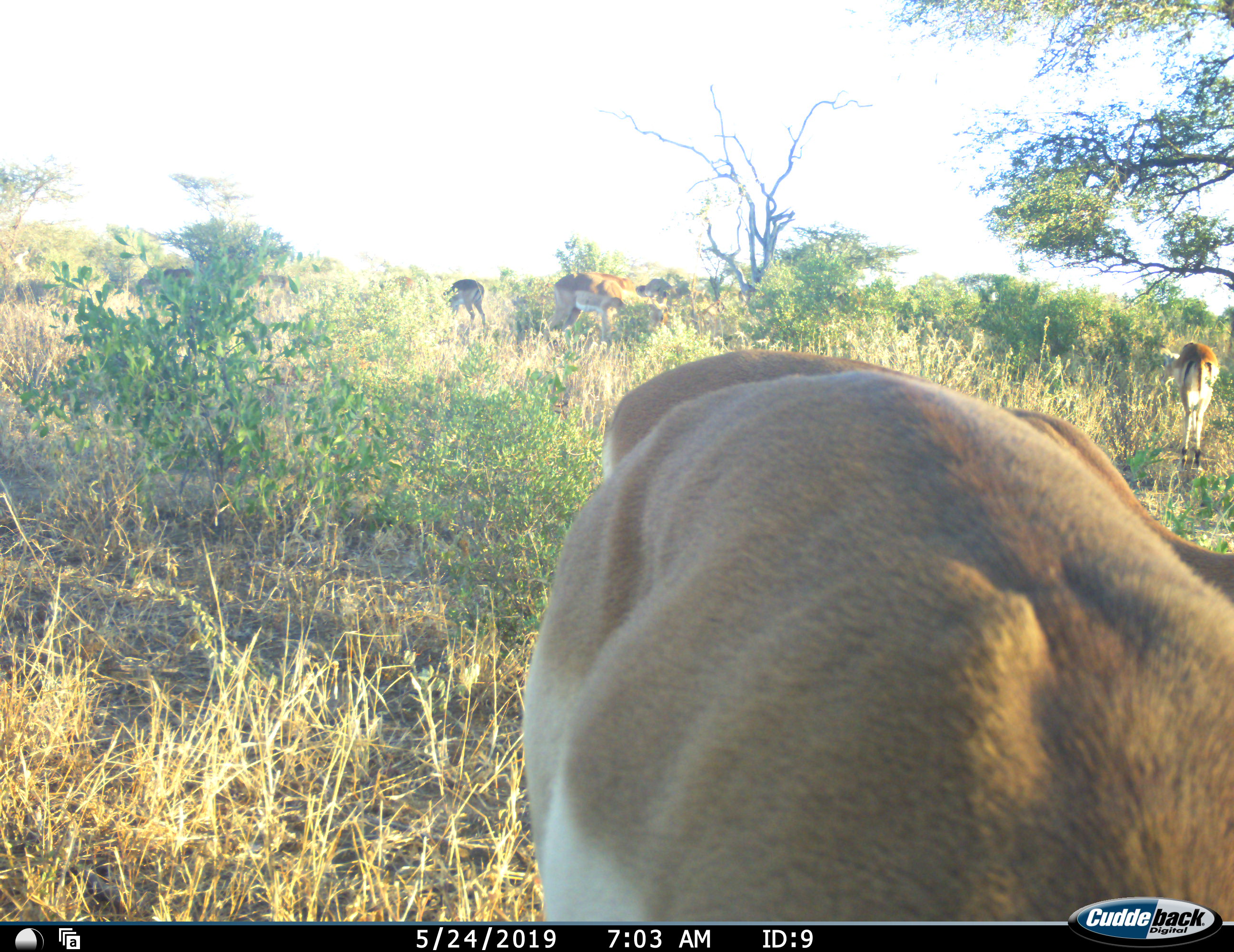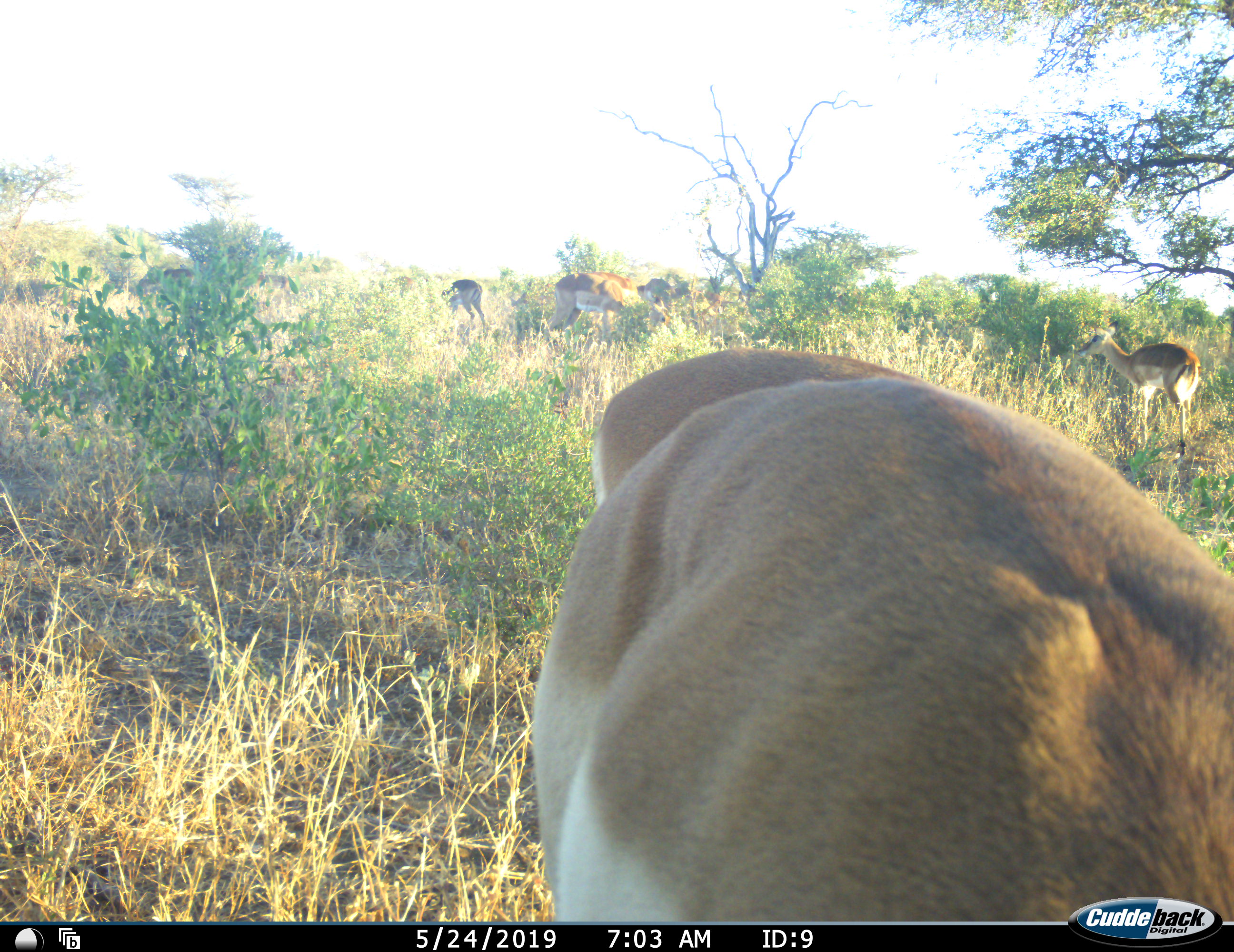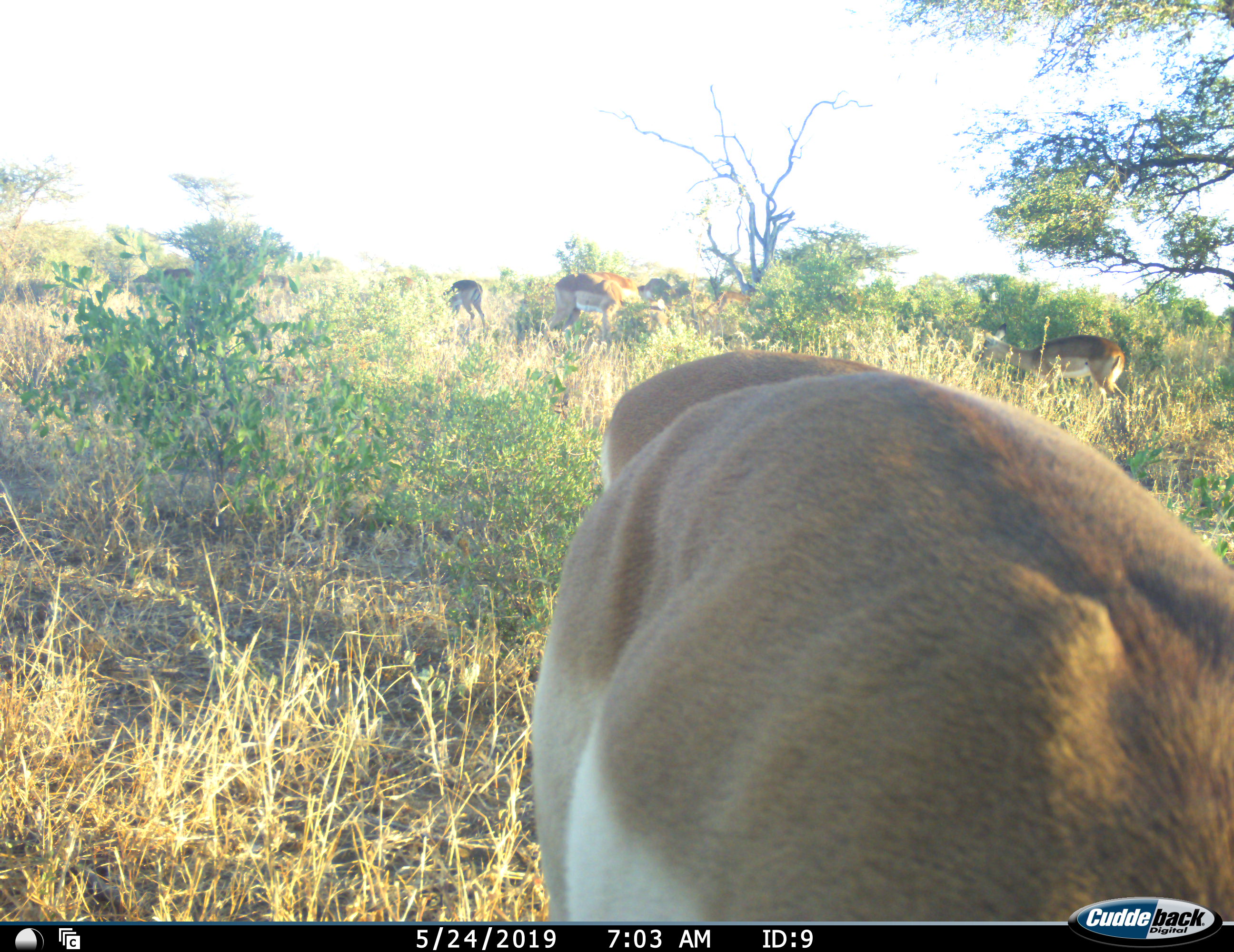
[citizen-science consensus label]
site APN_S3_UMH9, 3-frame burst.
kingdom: Animalia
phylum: Chordata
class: Mammalia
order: Artiodactyla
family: Bovidae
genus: Aepyceros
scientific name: Aepyceros melampus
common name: impala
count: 7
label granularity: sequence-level